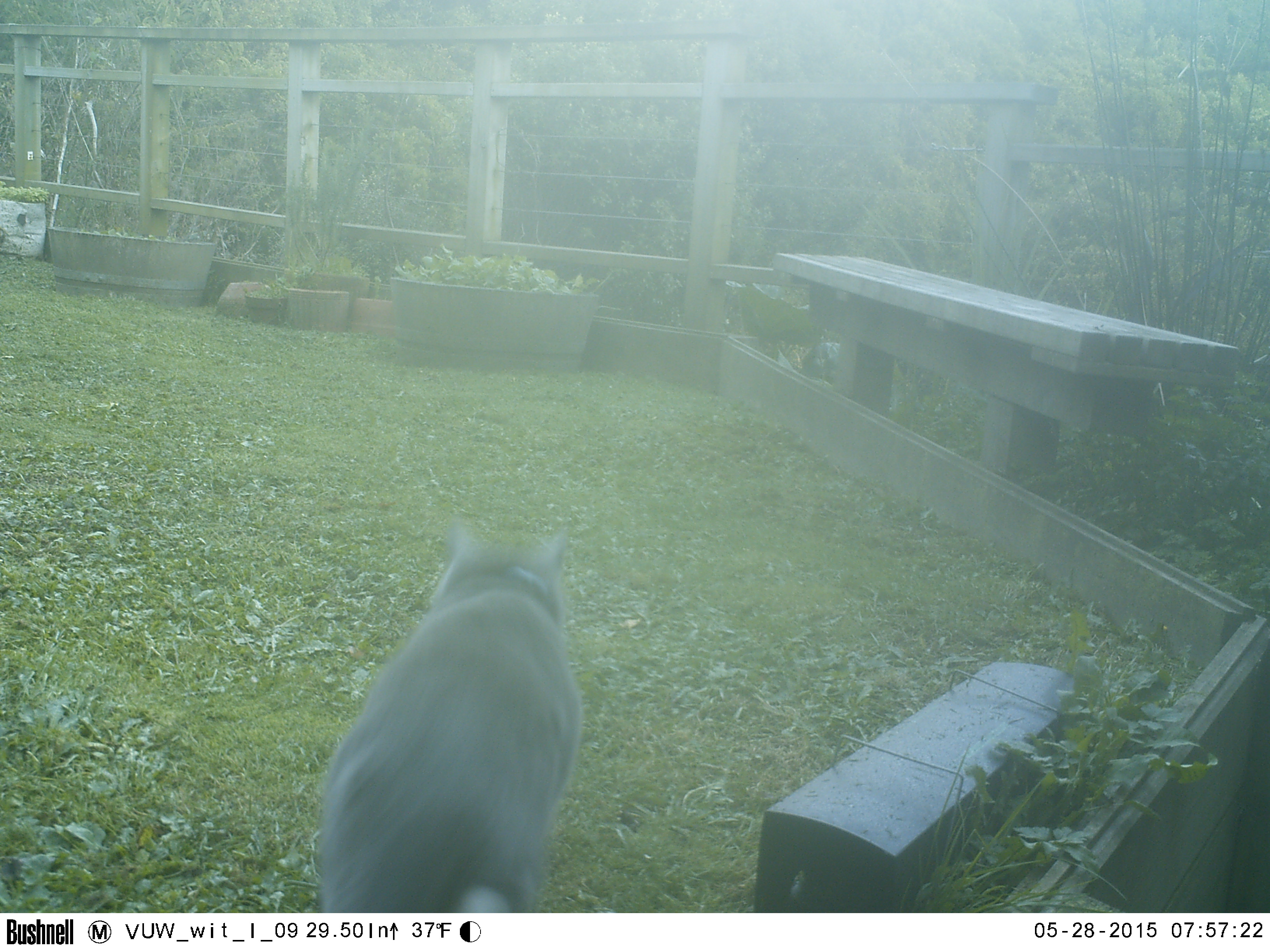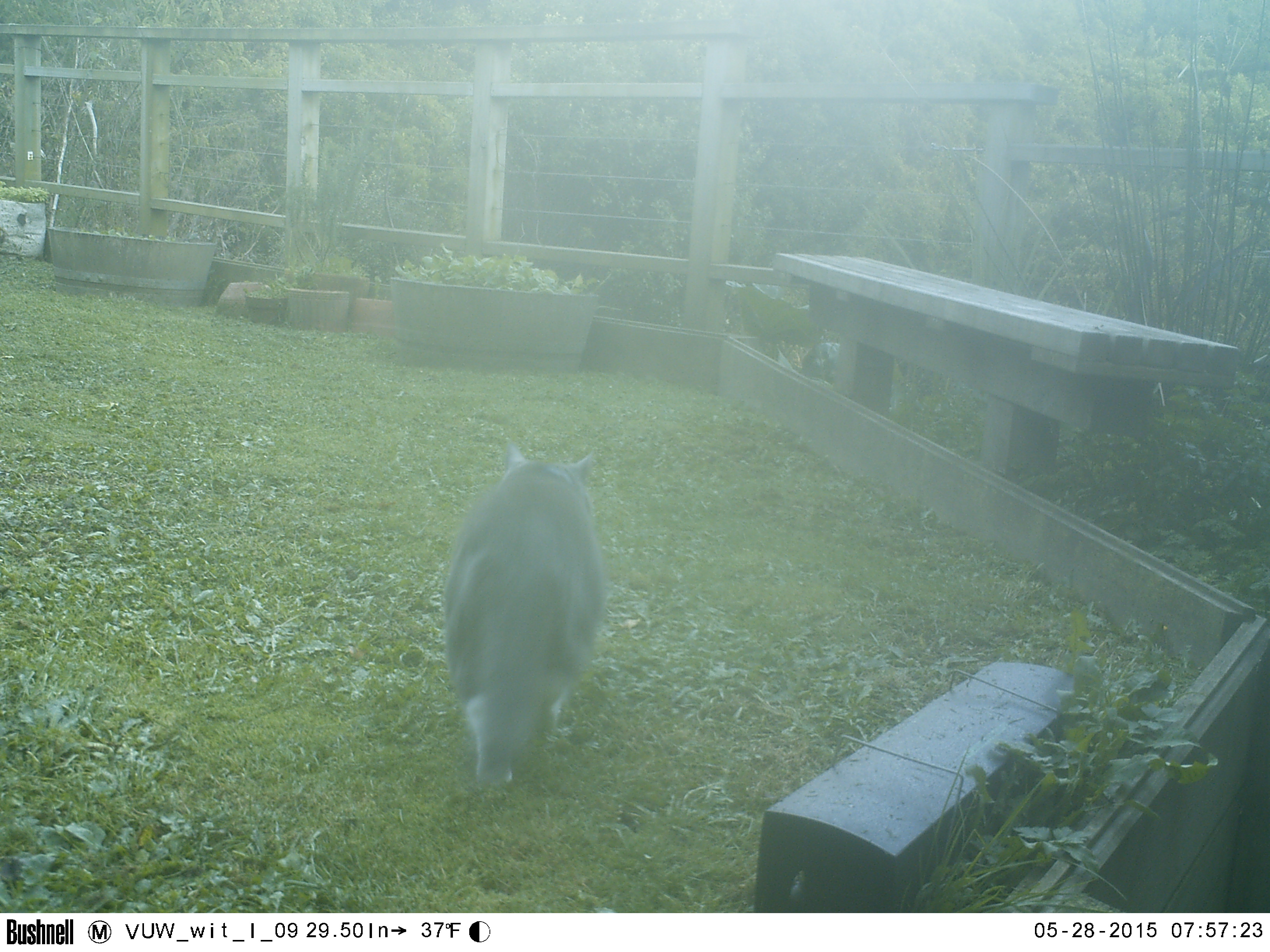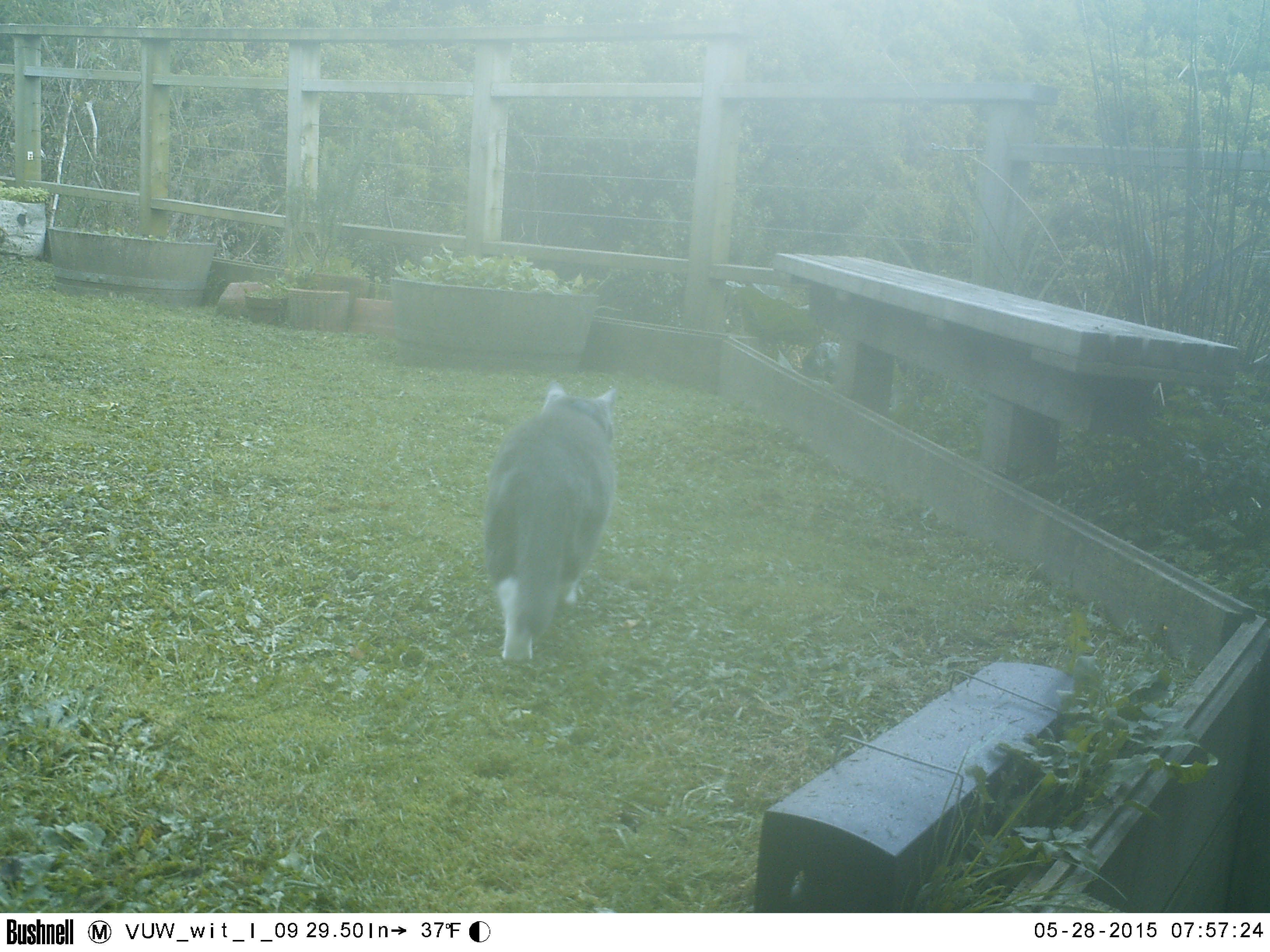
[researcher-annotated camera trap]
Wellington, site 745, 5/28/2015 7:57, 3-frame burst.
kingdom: Animalia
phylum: Chordata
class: Mammalia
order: Carnivora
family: Felidae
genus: Felis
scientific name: Felis catus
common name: cat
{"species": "cat (Felis catus)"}